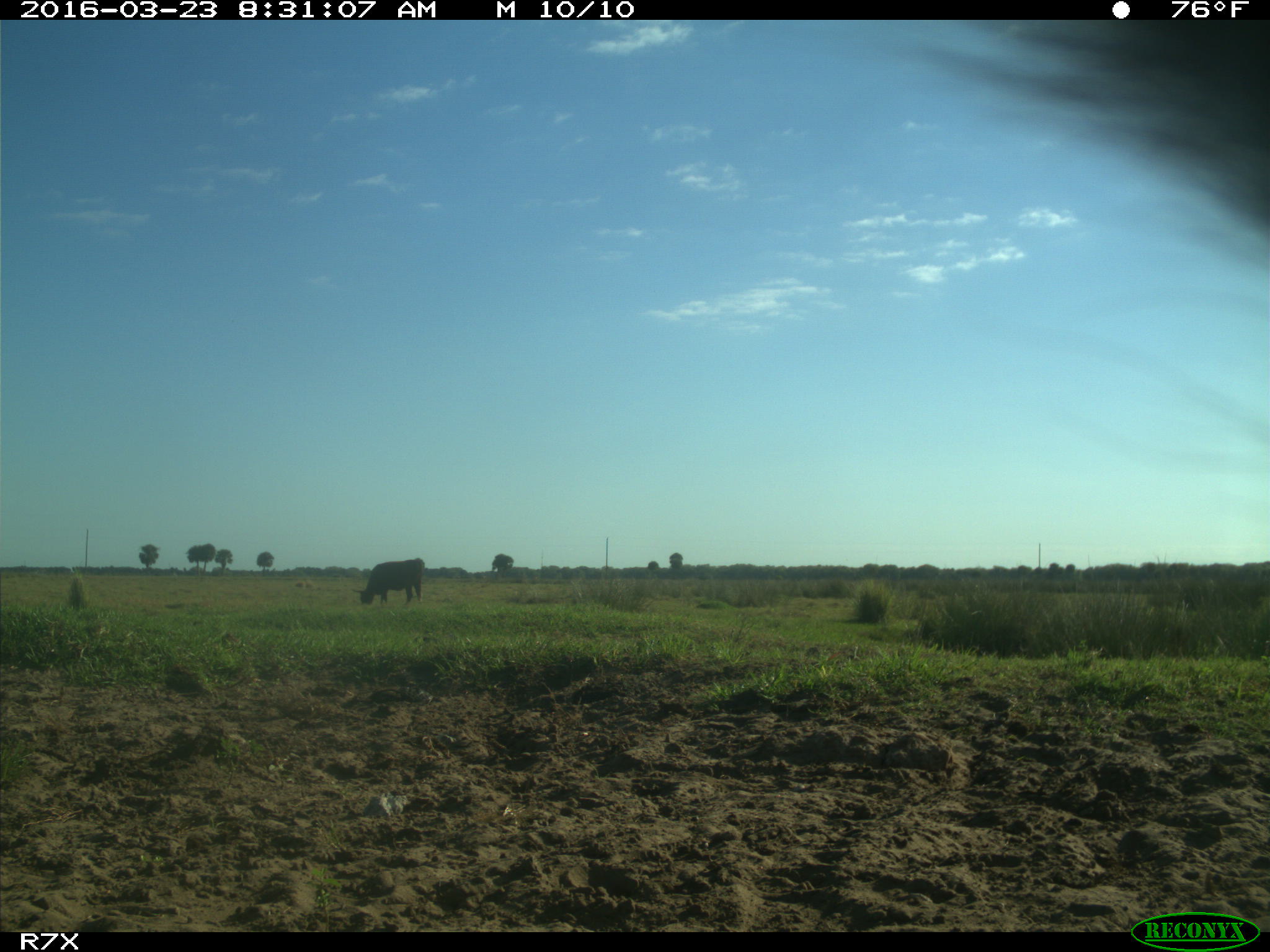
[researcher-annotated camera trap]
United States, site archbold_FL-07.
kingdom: Animalia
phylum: Chordata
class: Mammalia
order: Artiodactyla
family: Bovidae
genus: Bos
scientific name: Bos taurus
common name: domestic cow